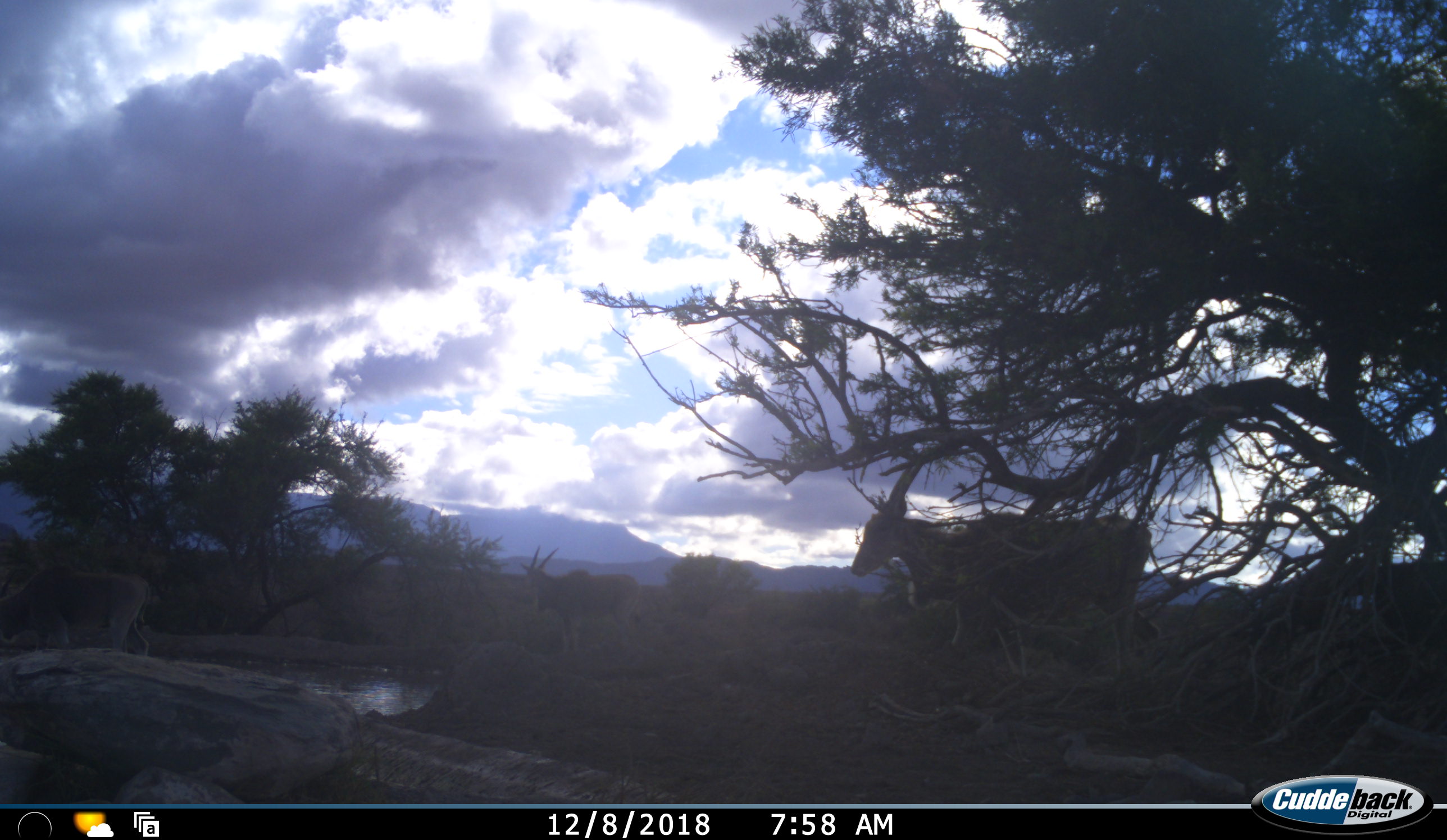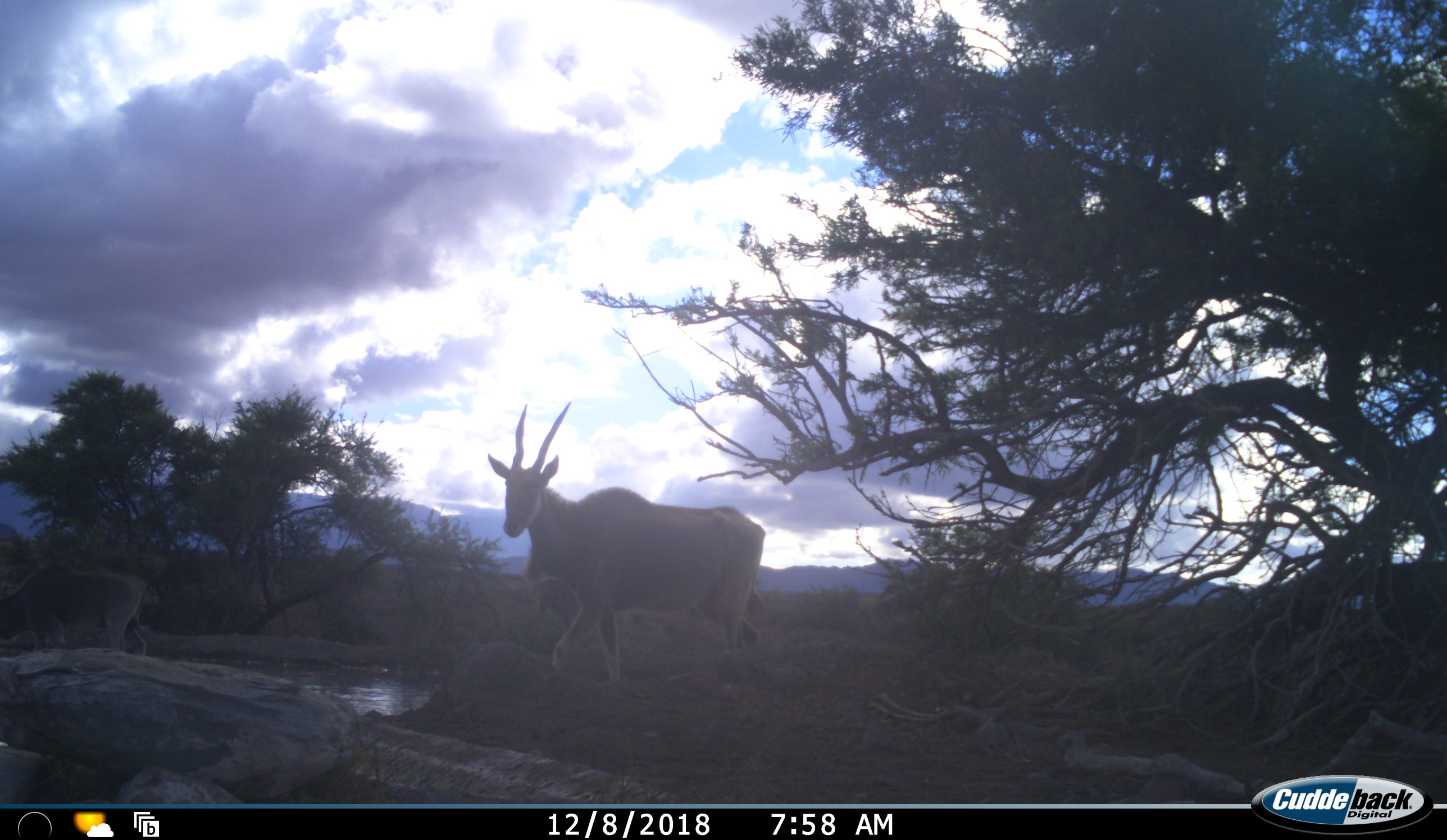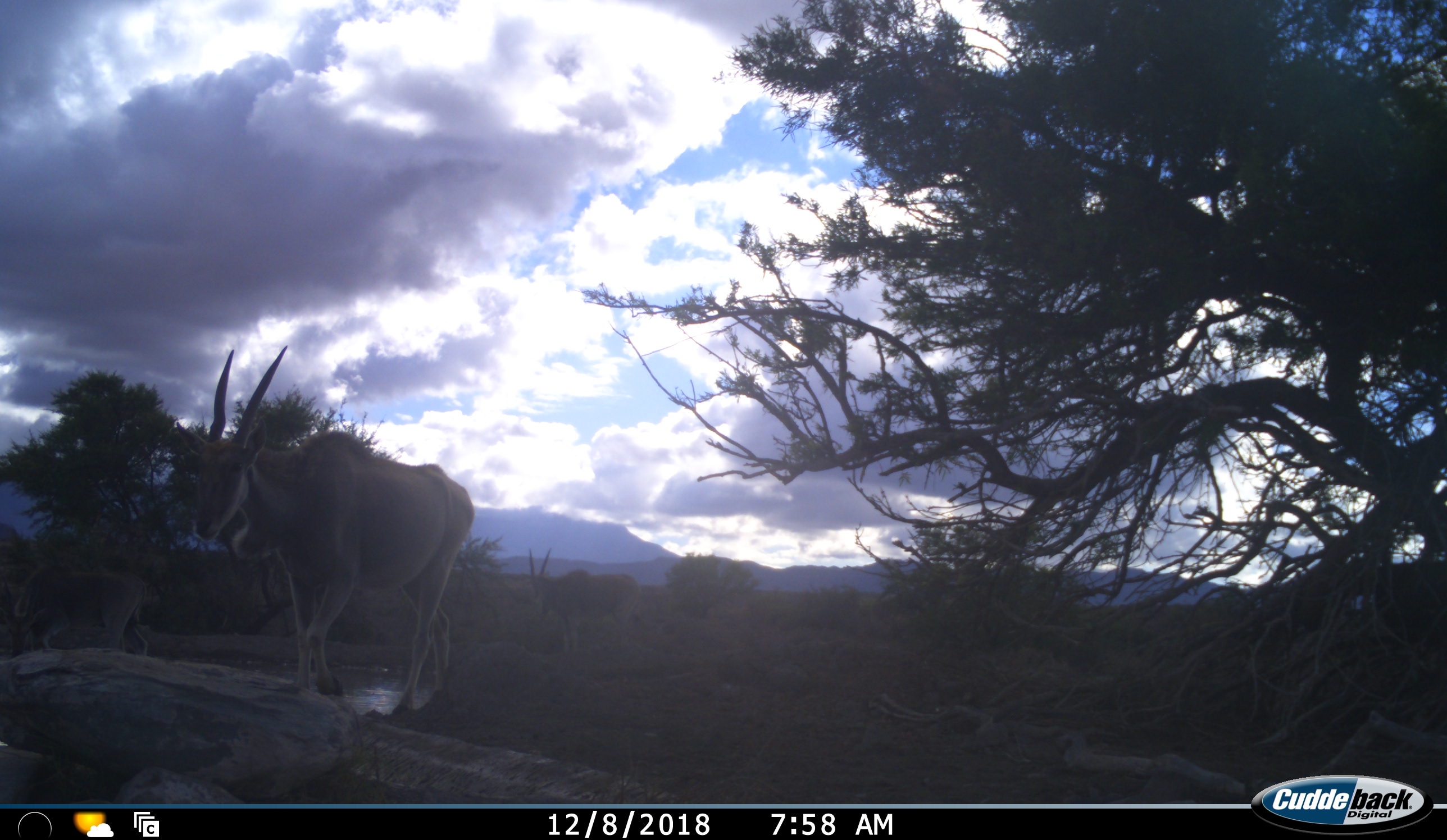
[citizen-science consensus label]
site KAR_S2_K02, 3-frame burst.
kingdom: Animalia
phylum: Chordata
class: Mammalia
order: Artiodactyla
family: Bovidae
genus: Tragelaphus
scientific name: Tragelaphus oryx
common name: eland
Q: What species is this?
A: Eland (Tragelaphus oryx).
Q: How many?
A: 3.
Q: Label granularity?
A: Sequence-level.